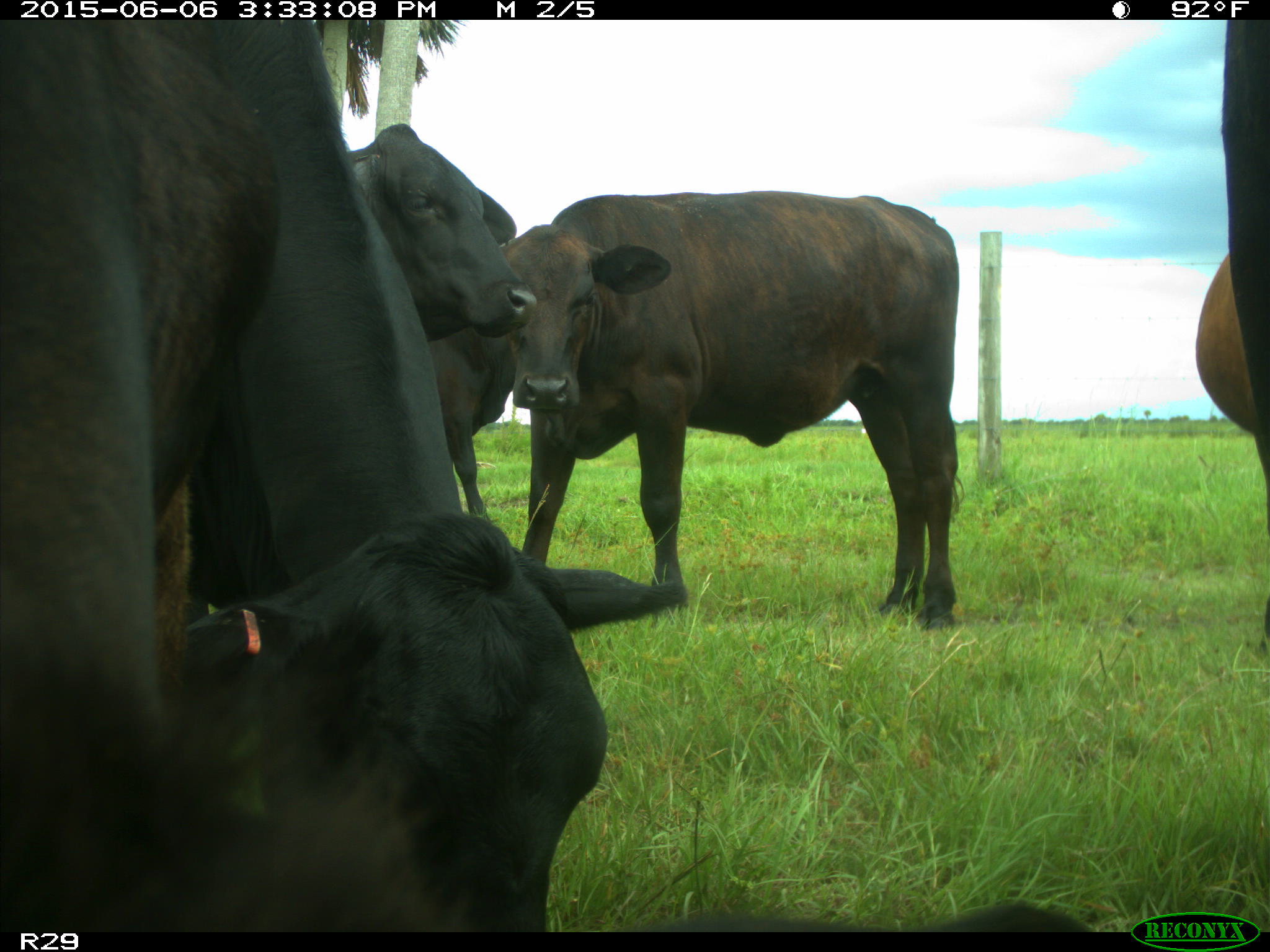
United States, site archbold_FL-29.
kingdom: Animalia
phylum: Chordata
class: Mammalia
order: Artiodactyla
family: Bovidae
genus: Bos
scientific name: Bos taurus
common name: domestic cow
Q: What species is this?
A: Bos taurus (domestic cow).